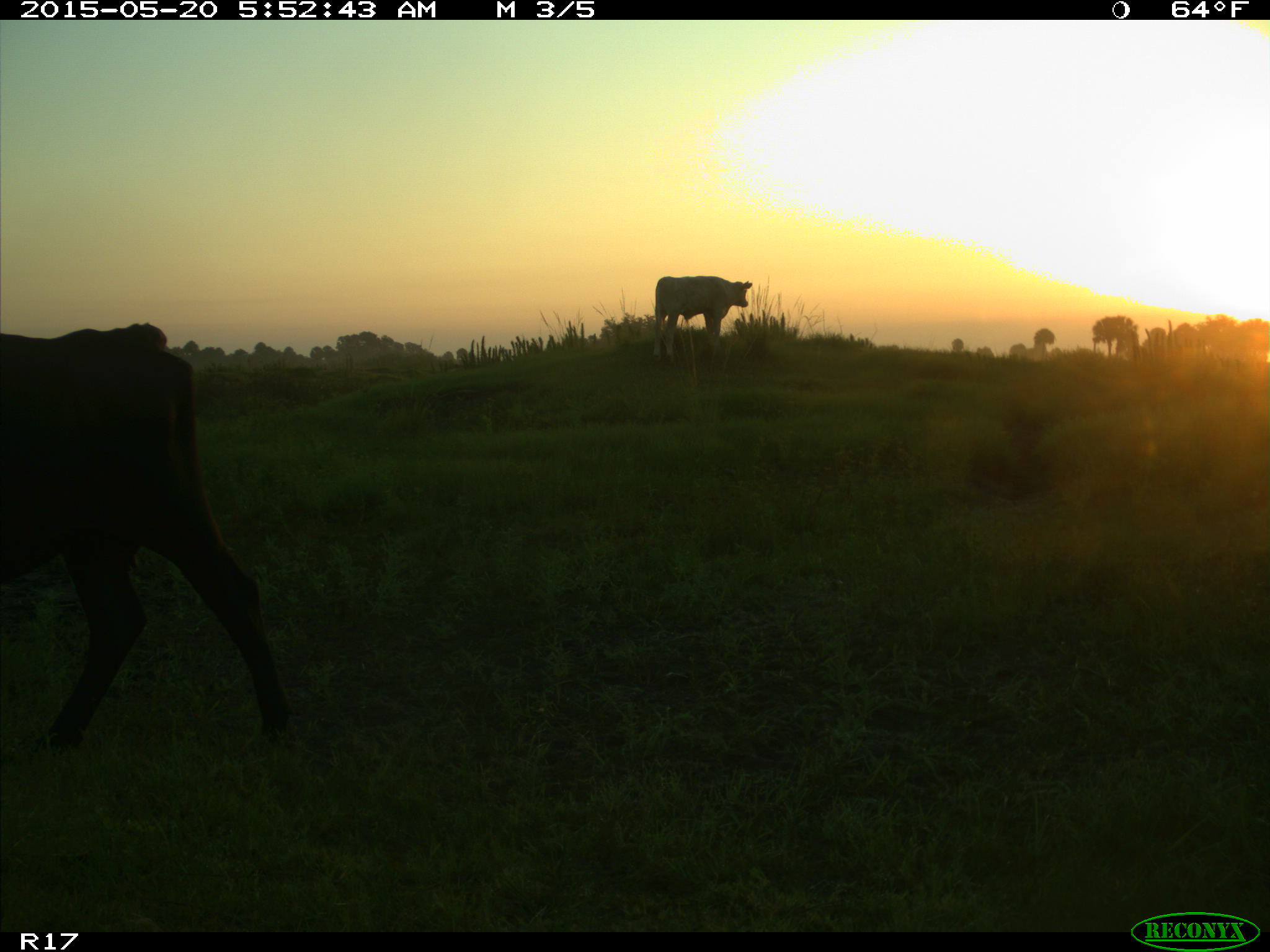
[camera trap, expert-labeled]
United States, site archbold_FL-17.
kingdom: Animalia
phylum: Chordata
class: Mammalia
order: Artiodactyla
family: Bovidae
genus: Bos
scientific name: Bos taurus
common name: domestic cow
Bos taurus (domestic cow).